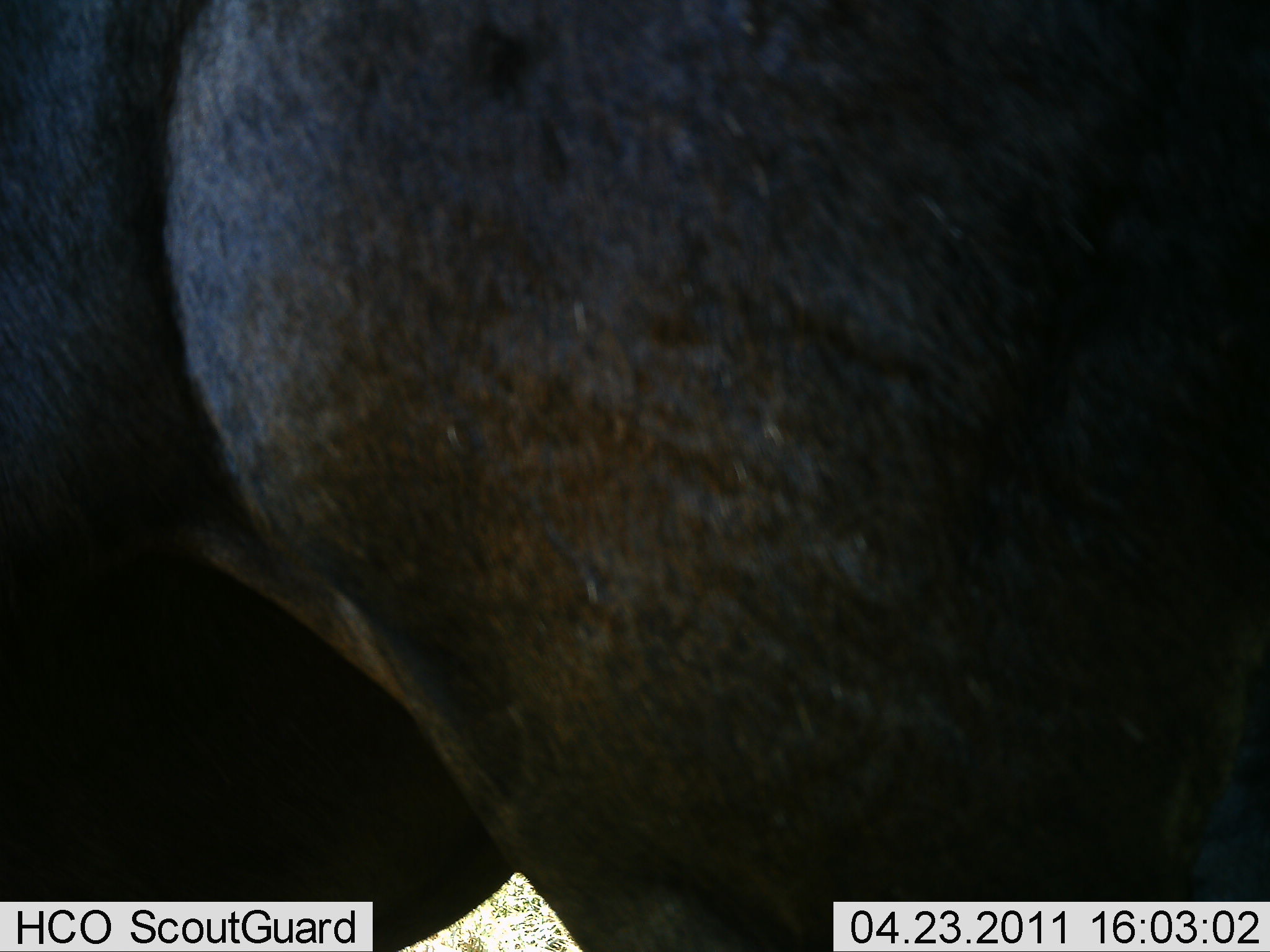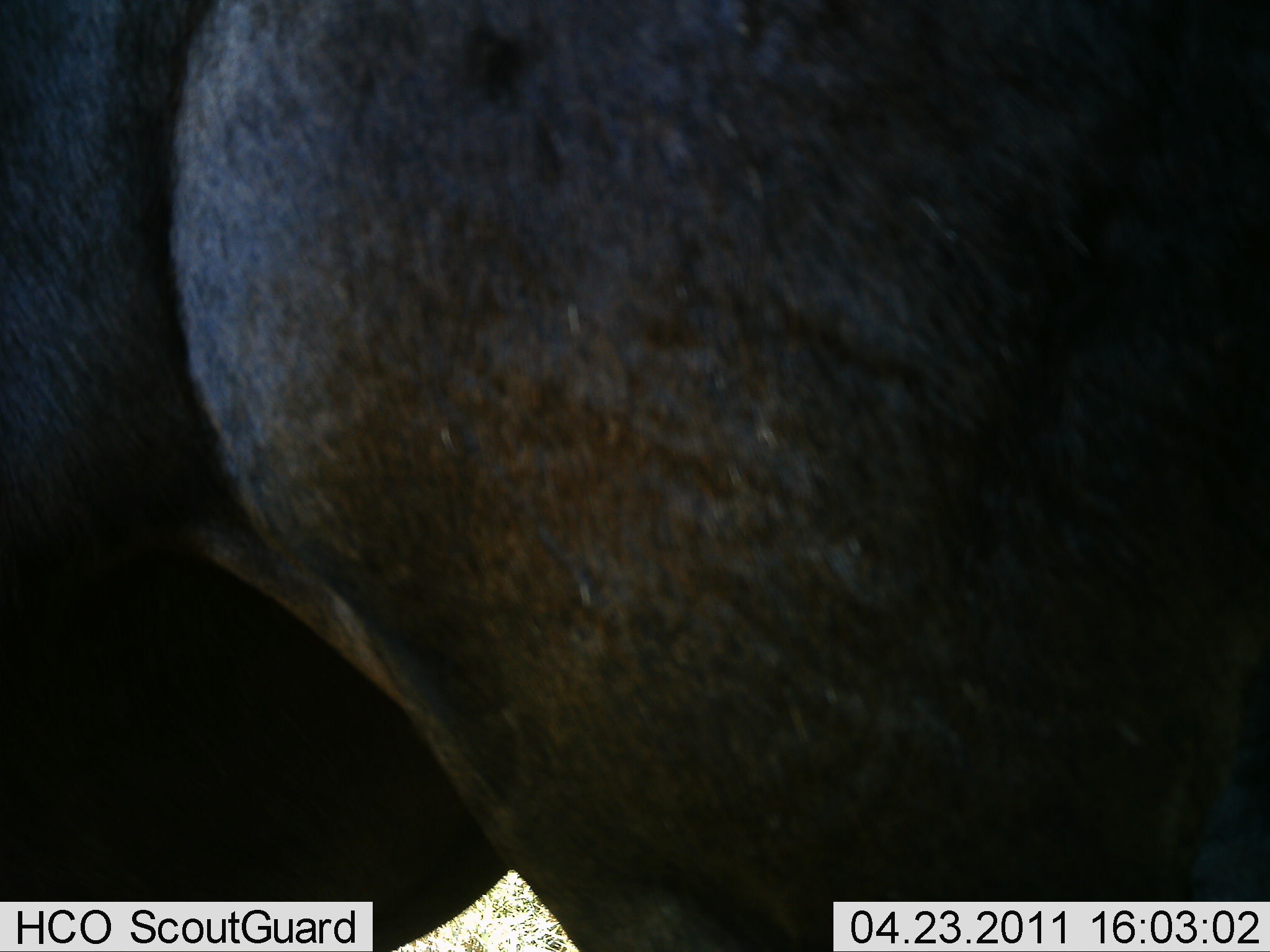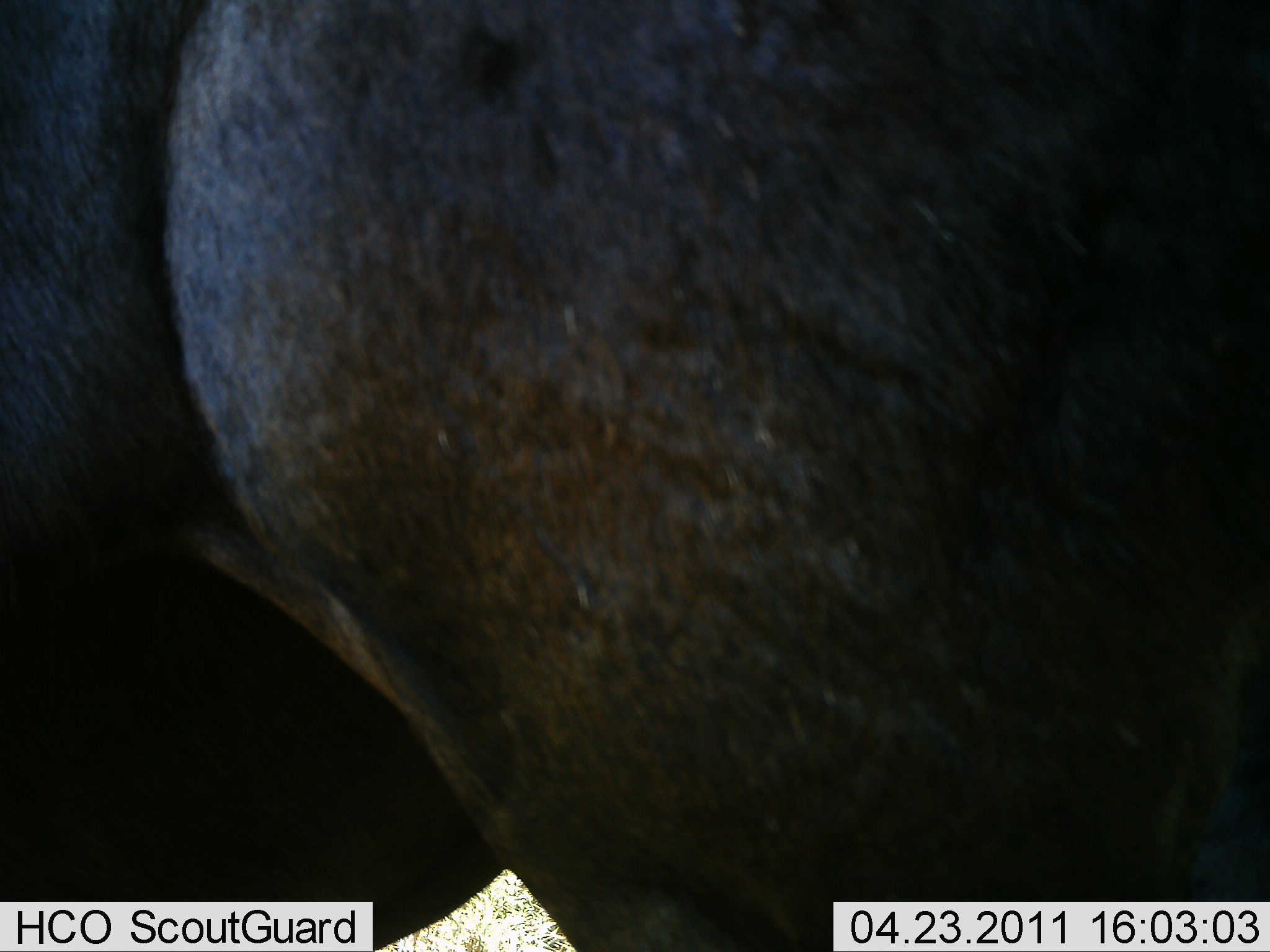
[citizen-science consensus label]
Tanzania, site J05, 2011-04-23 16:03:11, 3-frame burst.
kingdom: Animalia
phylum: Chordata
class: Mammalia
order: Artiodactyla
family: Bovidae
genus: Syncerus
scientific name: Syncerus caffer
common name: cape buffalo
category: buffalo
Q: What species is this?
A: Buffalo (cape buffalo) (Syncerus caffer).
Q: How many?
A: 1.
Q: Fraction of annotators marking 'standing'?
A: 100%.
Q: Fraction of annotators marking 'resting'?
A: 0%.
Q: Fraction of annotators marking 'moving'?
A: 0%.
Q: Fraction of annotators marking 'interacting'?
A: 0%.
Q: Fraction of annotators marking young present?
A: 0%.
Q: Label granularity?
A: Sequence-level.